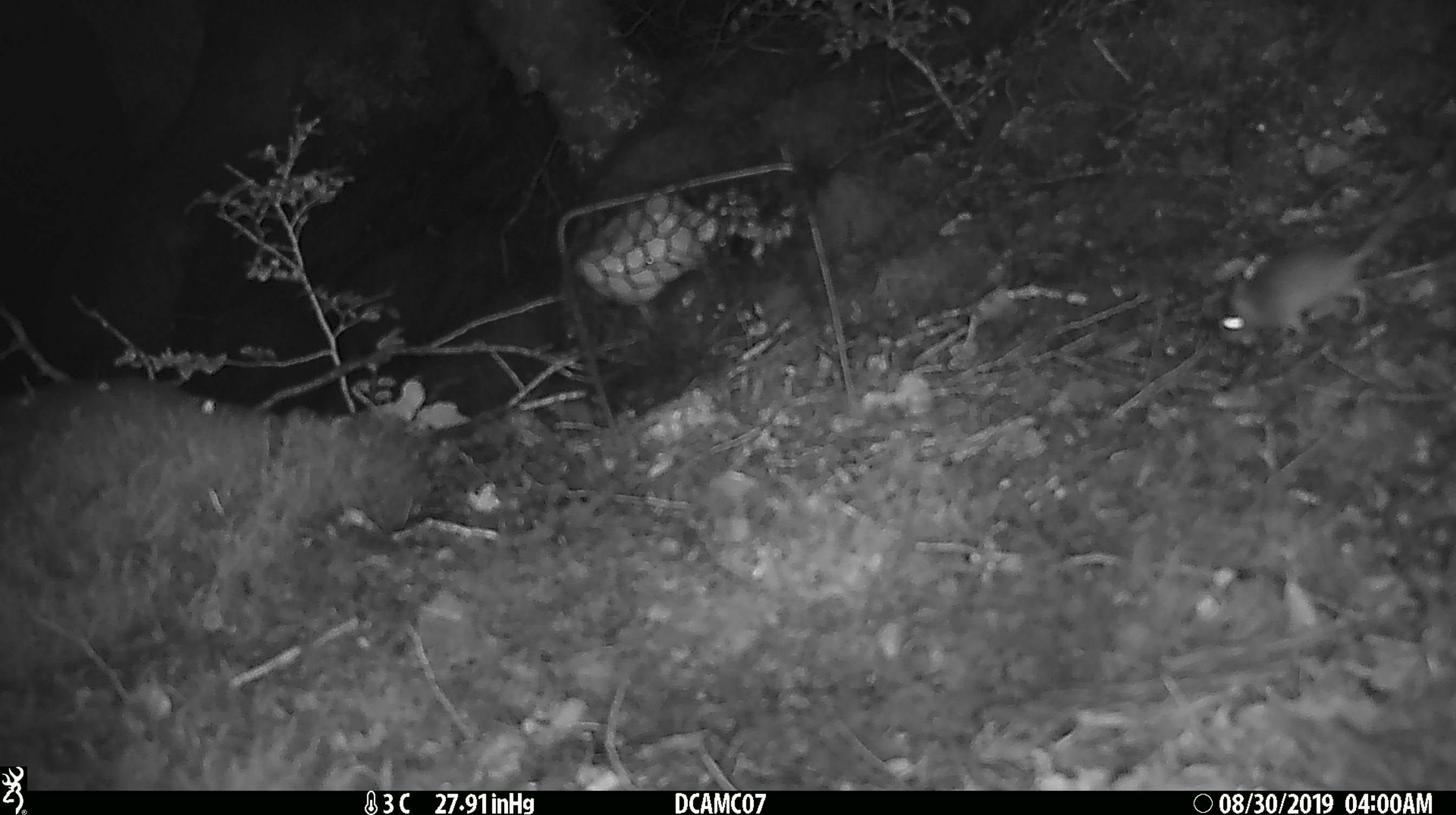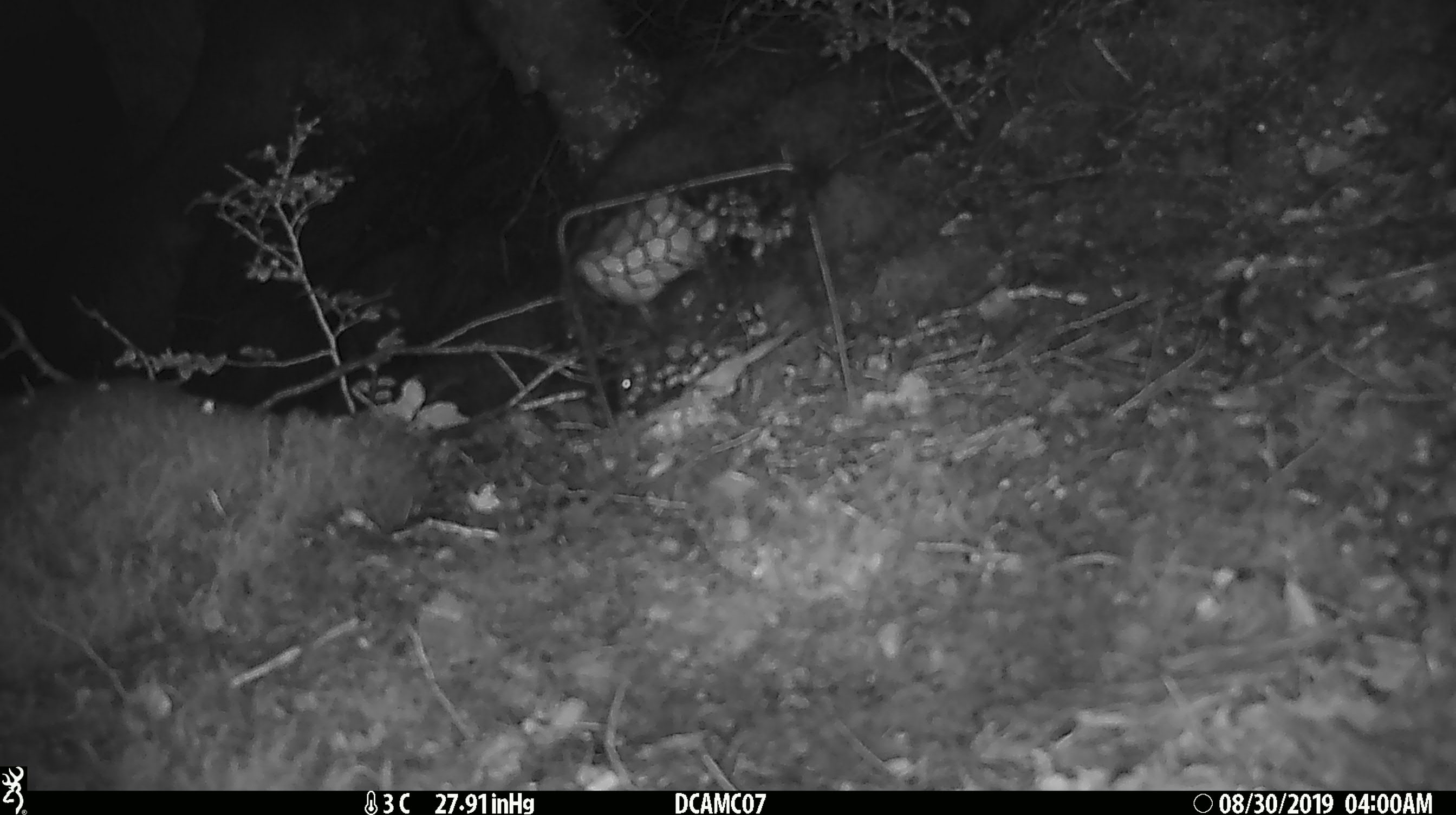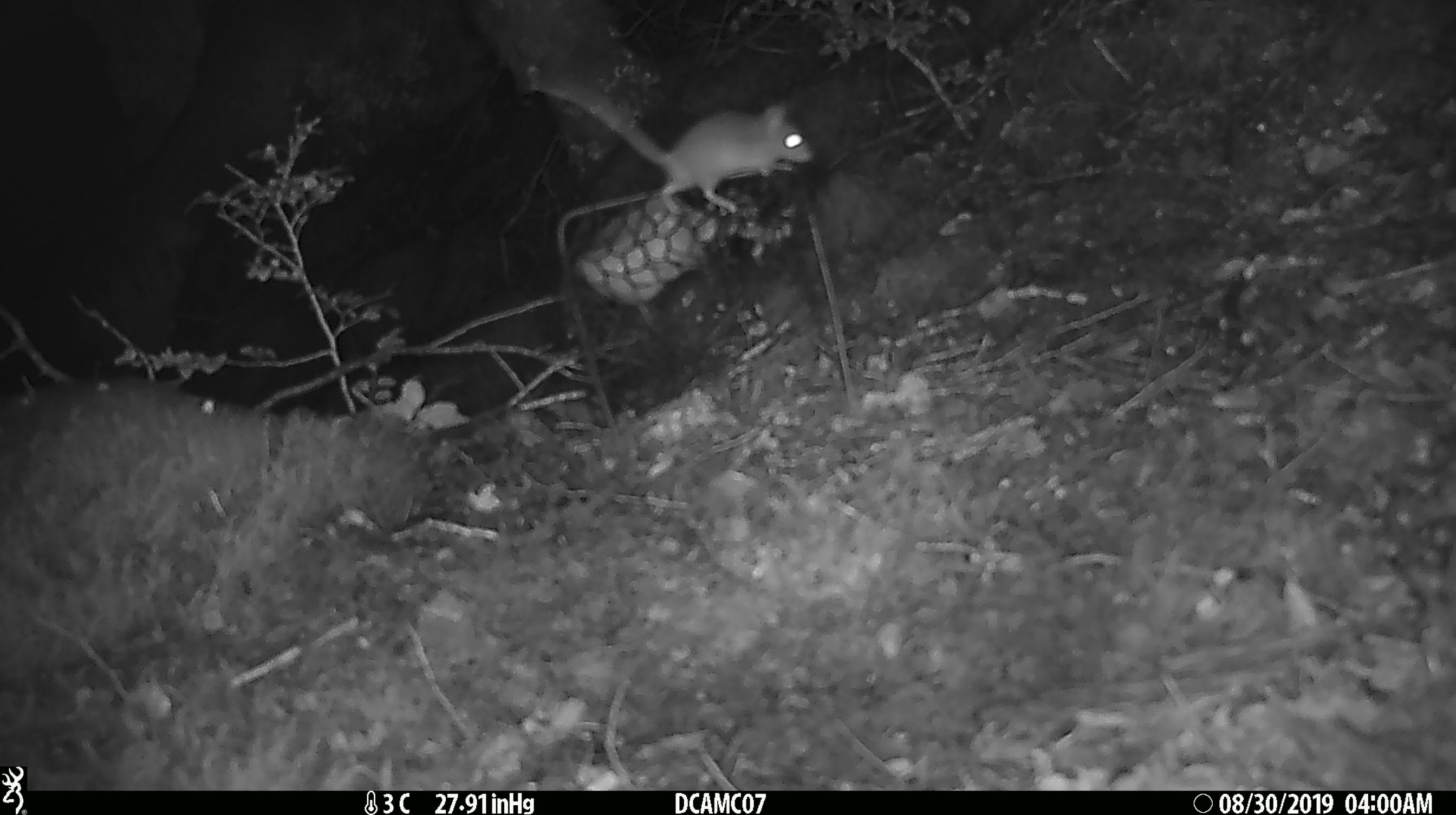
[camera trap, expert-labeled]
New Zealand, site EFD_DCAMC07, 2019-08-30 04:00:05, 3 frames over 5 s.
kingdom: Animalia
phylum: Chordata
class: Mammalia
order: Rodentia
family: Muridae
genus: Mus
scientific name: Mus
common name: mouse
Mouse (Mus).